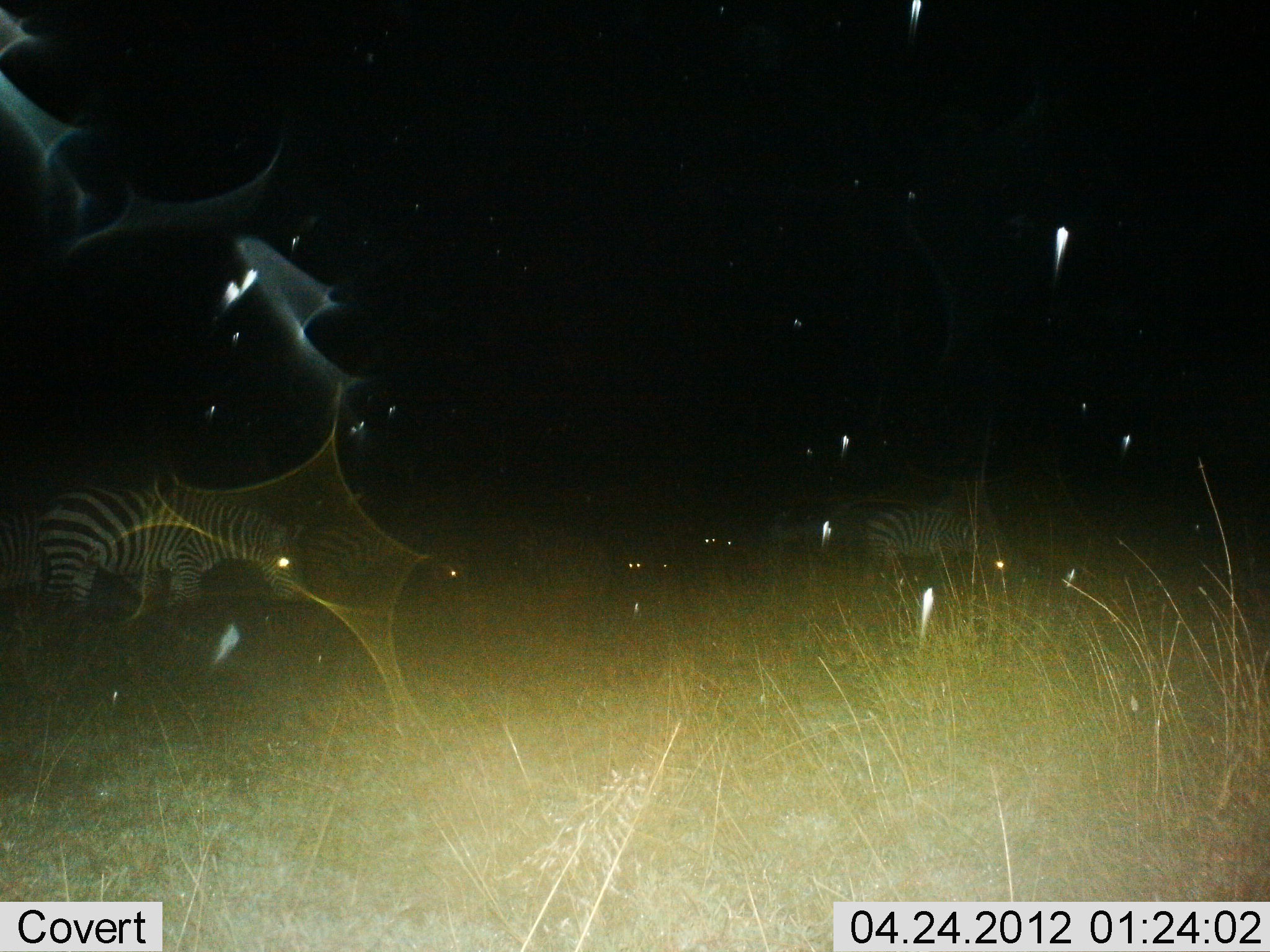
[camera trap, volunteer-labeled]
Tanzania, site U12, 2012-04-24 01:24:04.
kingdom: Animalia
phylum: Chordata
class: Mammalia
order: Perissodactyla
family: Equidae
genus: Equus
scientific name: Equus quagga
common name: plains zebra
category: zebra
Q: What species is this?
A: Zebra (plains zebra) (Equus quagga).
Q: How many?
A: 3.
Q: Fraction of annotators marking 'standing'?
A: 43%.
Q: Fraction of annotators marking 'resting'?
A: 0%.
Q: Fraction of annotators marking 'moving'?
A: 24%.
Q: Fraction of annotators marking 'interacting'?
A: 0%.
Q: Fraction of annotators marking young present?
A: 0%.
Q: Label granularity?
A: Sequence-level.